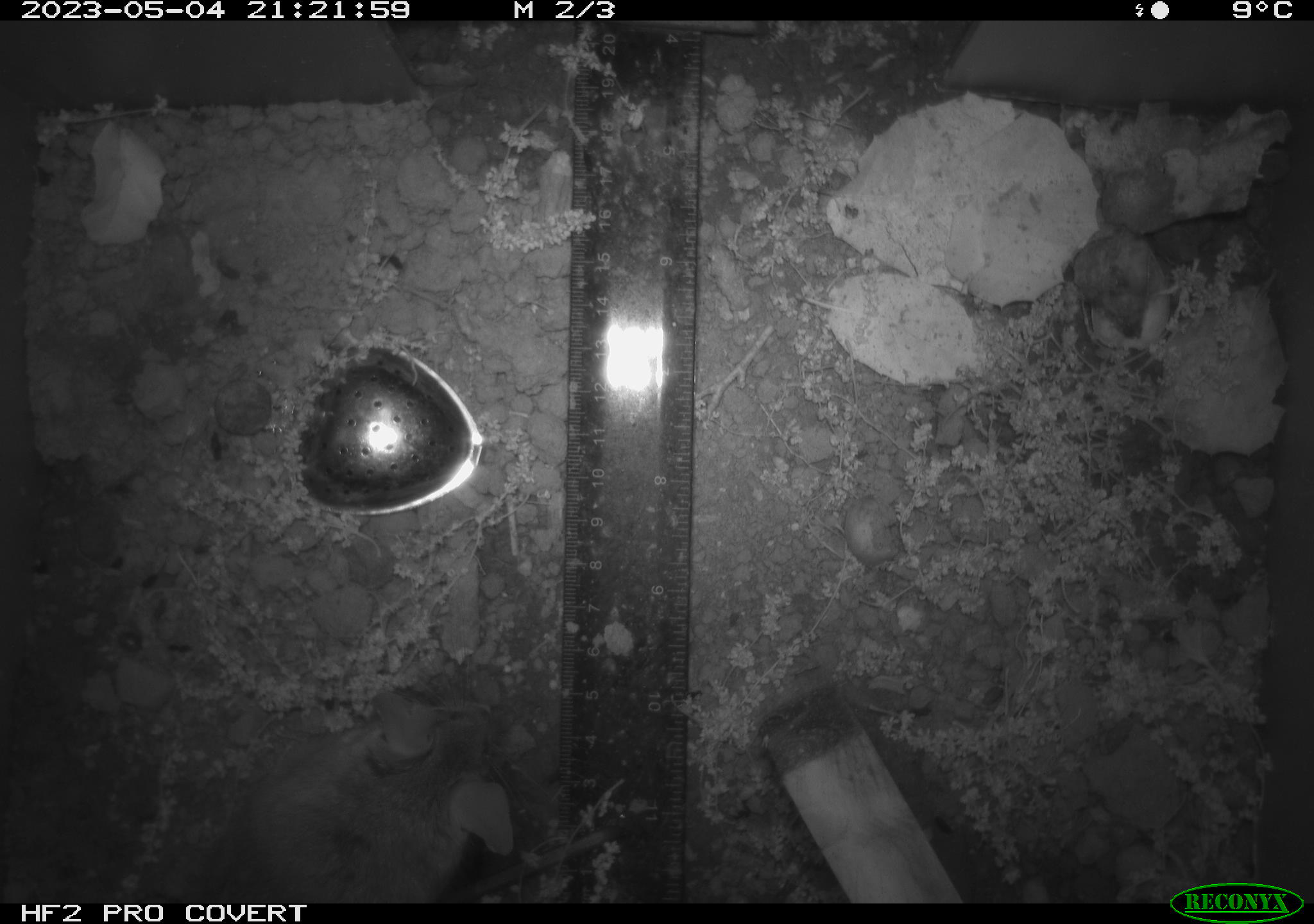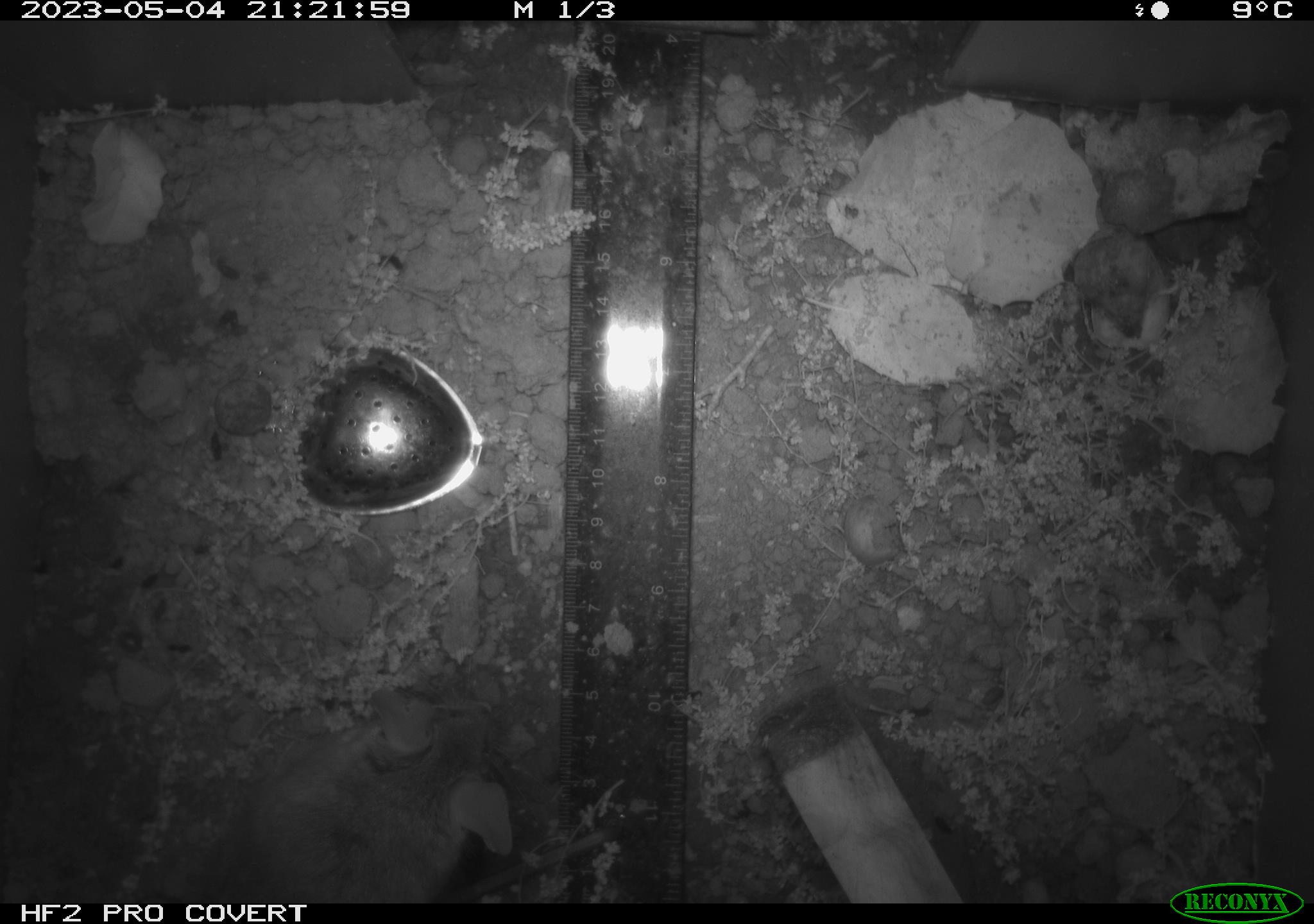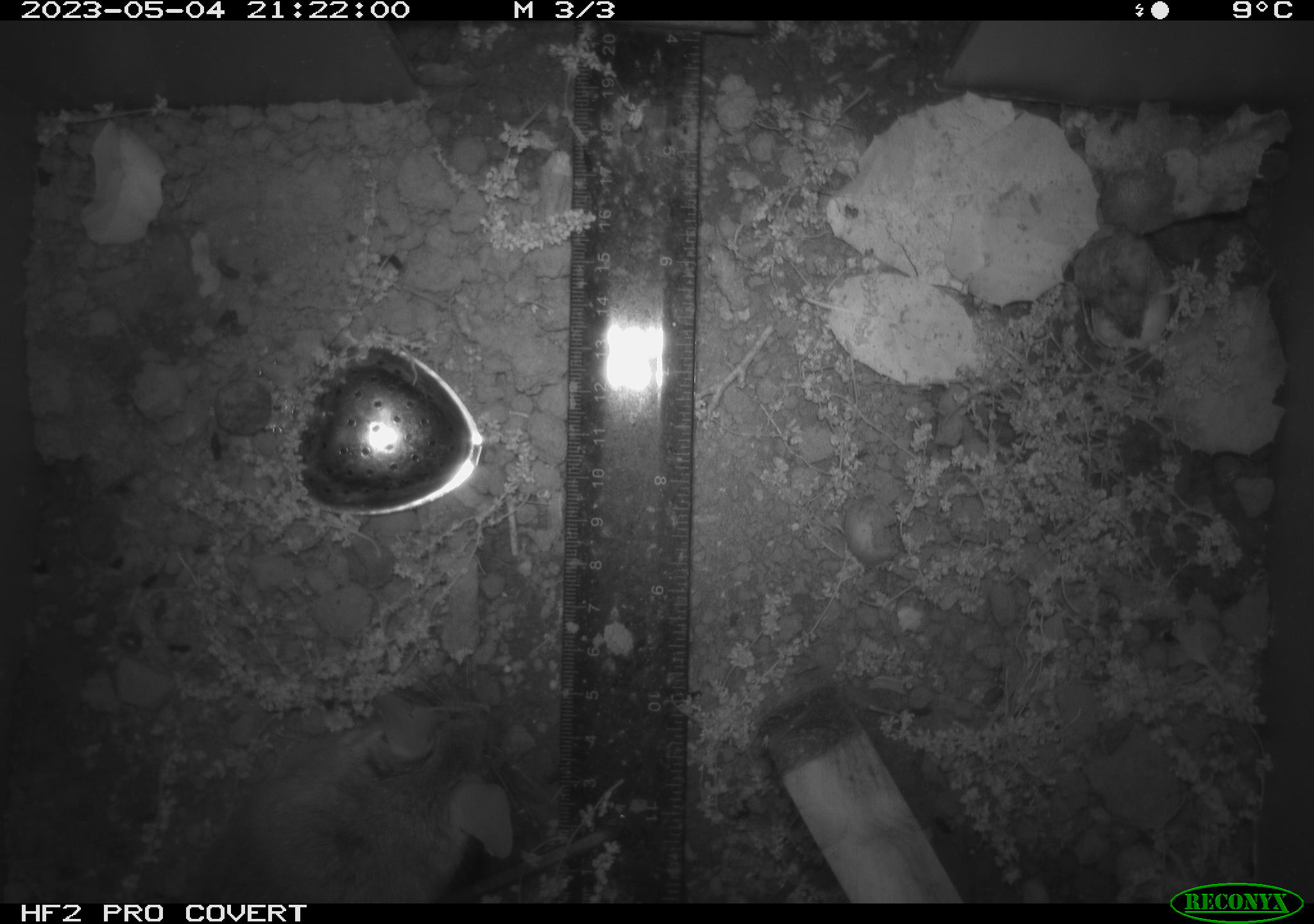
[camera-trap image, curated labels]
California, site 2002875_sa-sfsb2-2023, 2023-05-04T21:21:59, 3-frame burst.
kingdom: Animalia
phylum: Chordata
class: Mammalia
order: Rodentia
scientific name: Rodentia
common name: mouse species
Mouse species (Rodentia).